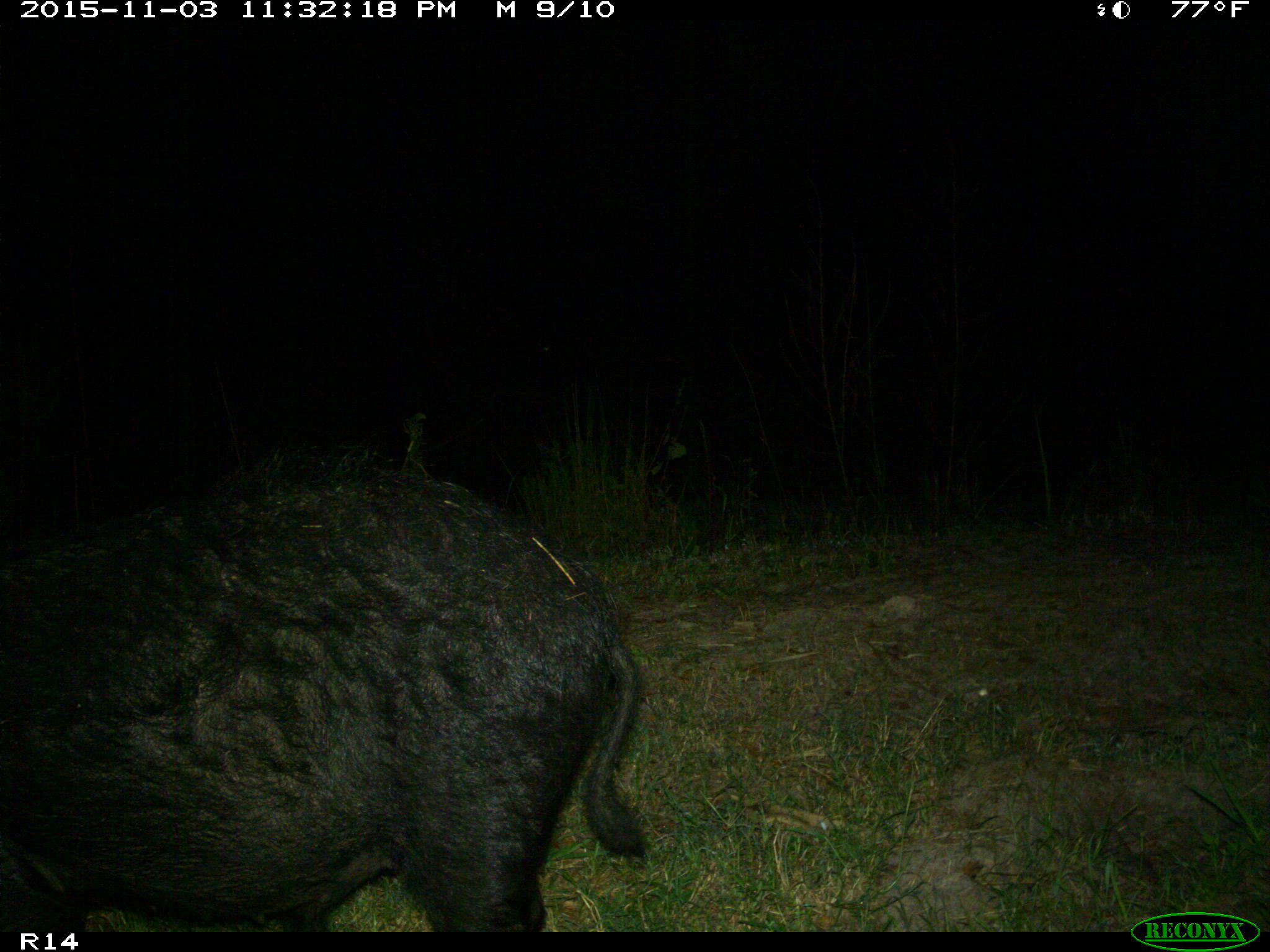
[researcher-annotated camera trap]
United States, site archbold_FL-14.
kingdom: Animalia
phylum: Chordata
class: Mammalia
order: Artiodactyla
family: Suidae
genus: Sus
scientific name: Sus scrofa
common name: wild boar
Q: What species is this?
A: Sus scrofa (wild boar).